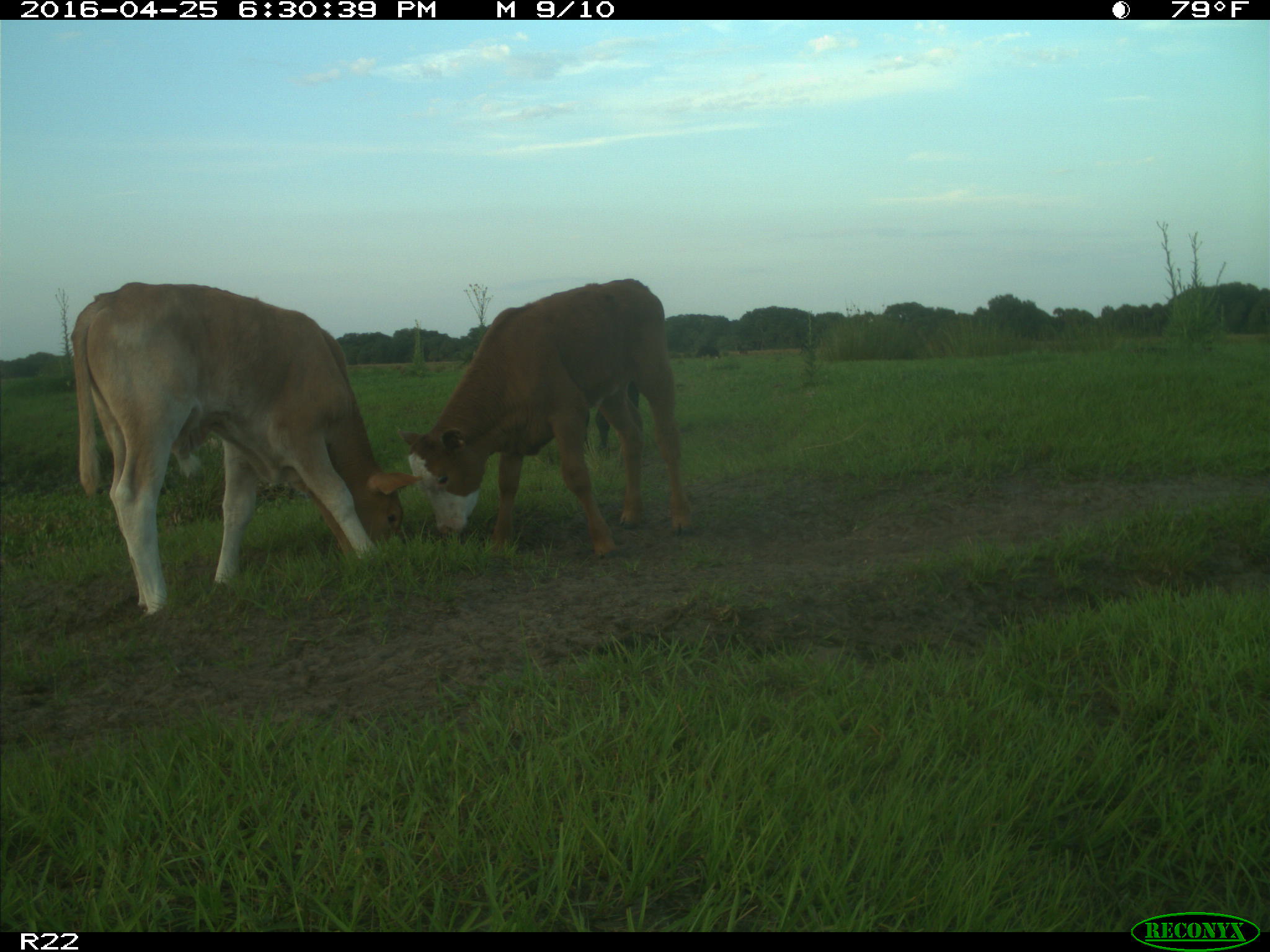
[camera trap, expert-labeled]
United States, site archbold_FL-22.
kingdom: Animalia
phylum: Chordata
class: Mammalia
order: Artiodactyla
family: Bovidae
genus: Bos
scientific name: Bos taurus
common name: domestic cow